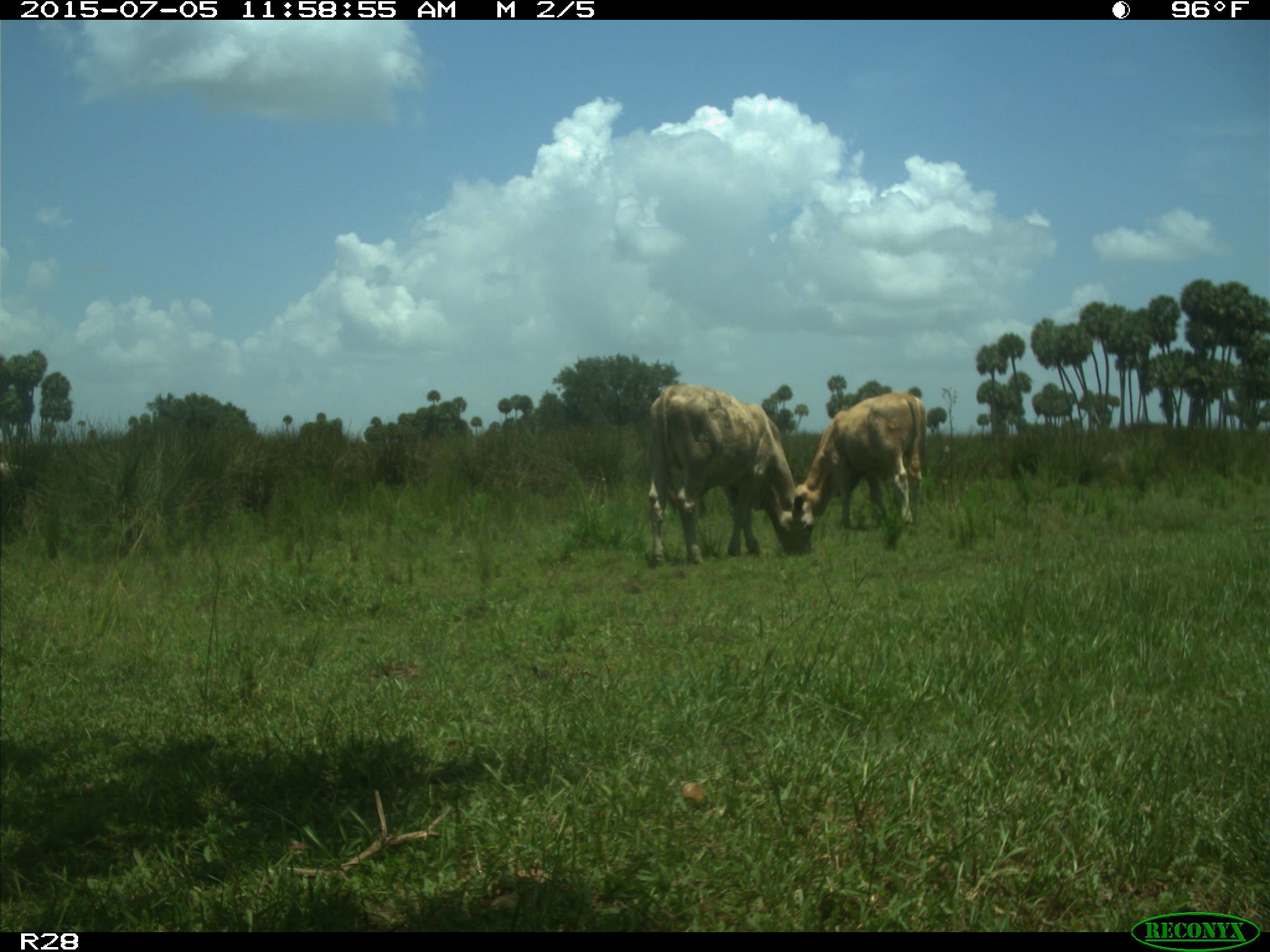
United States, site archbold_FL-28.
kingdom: Animalia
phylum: Chordata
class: Mammalia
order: Artiodactyla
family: Bovidae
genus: Bos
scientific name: Bos taurus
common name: domestic cow